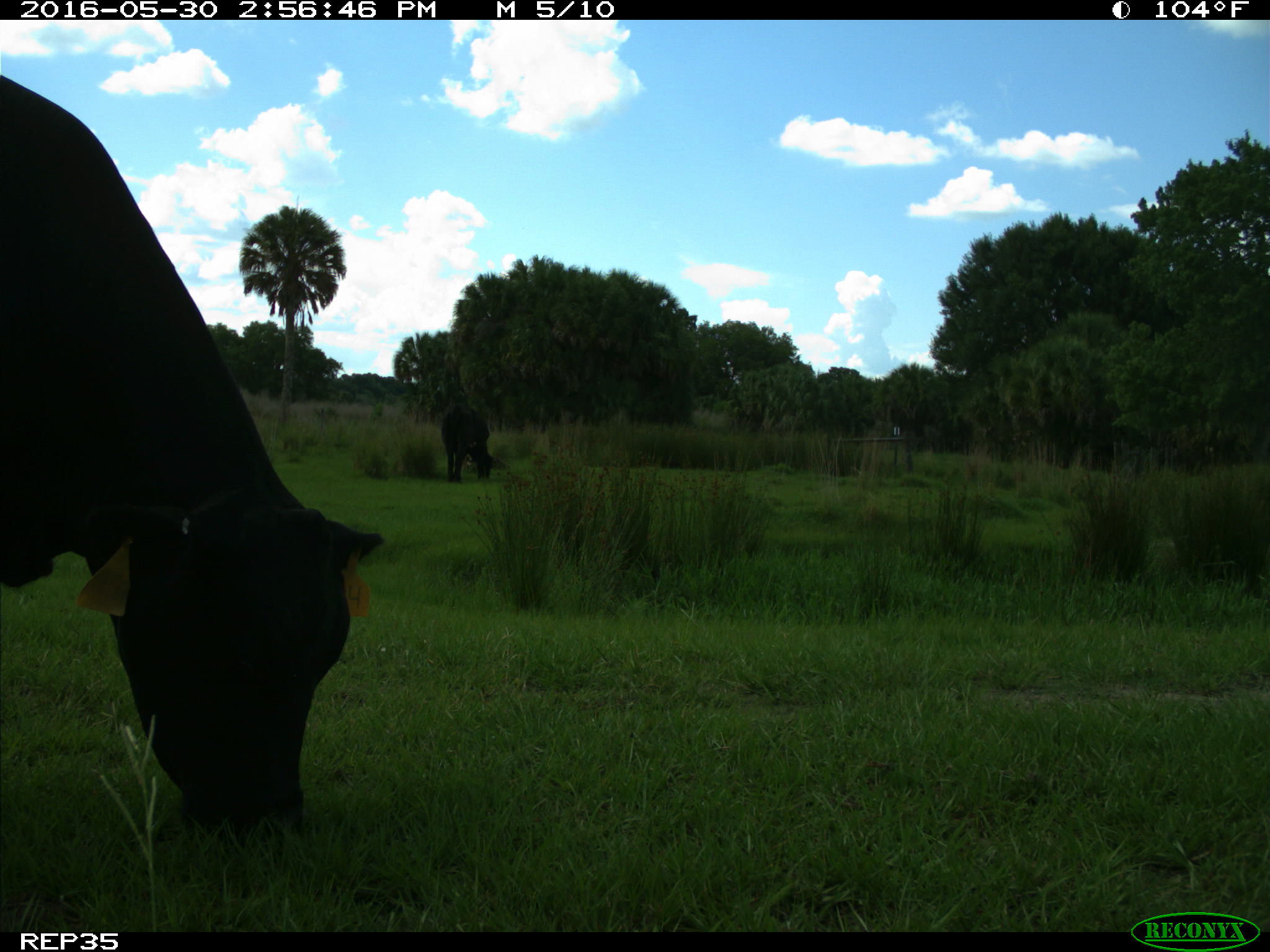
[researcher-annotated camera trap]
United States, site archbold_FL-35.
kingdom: Animalia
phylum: Chordata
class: Mammalia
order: Artiodactyla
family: Bovidae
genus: Bos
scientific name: Bos taurus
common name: domestic cow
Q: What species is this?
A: Bos taurus (domestic cow).